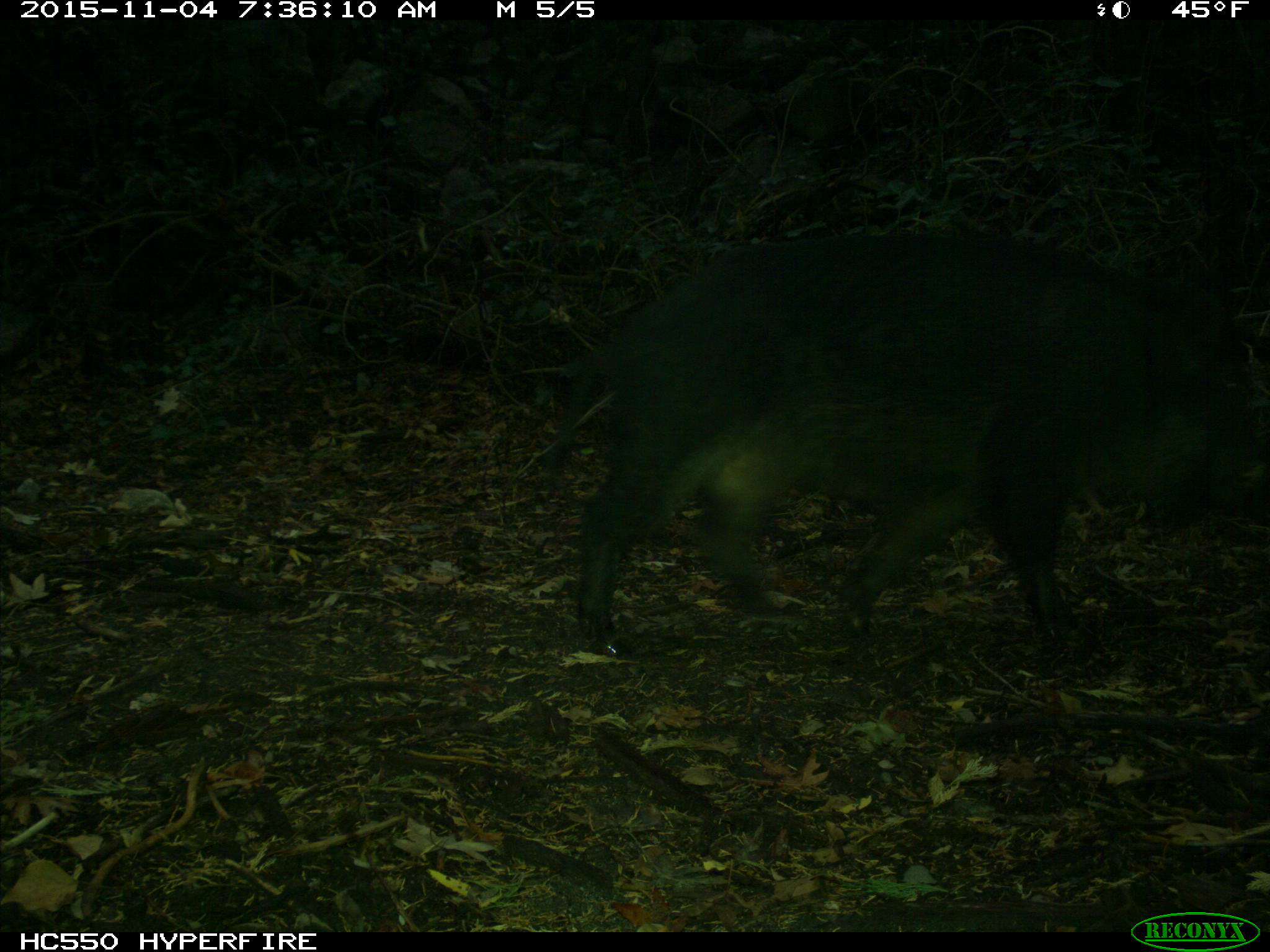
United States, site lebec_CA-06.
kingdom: Animalia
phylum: Chordata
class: Mammalia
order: Artiodactyla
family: Suidae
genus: Sus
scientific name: Sus scrofa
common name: wild boar